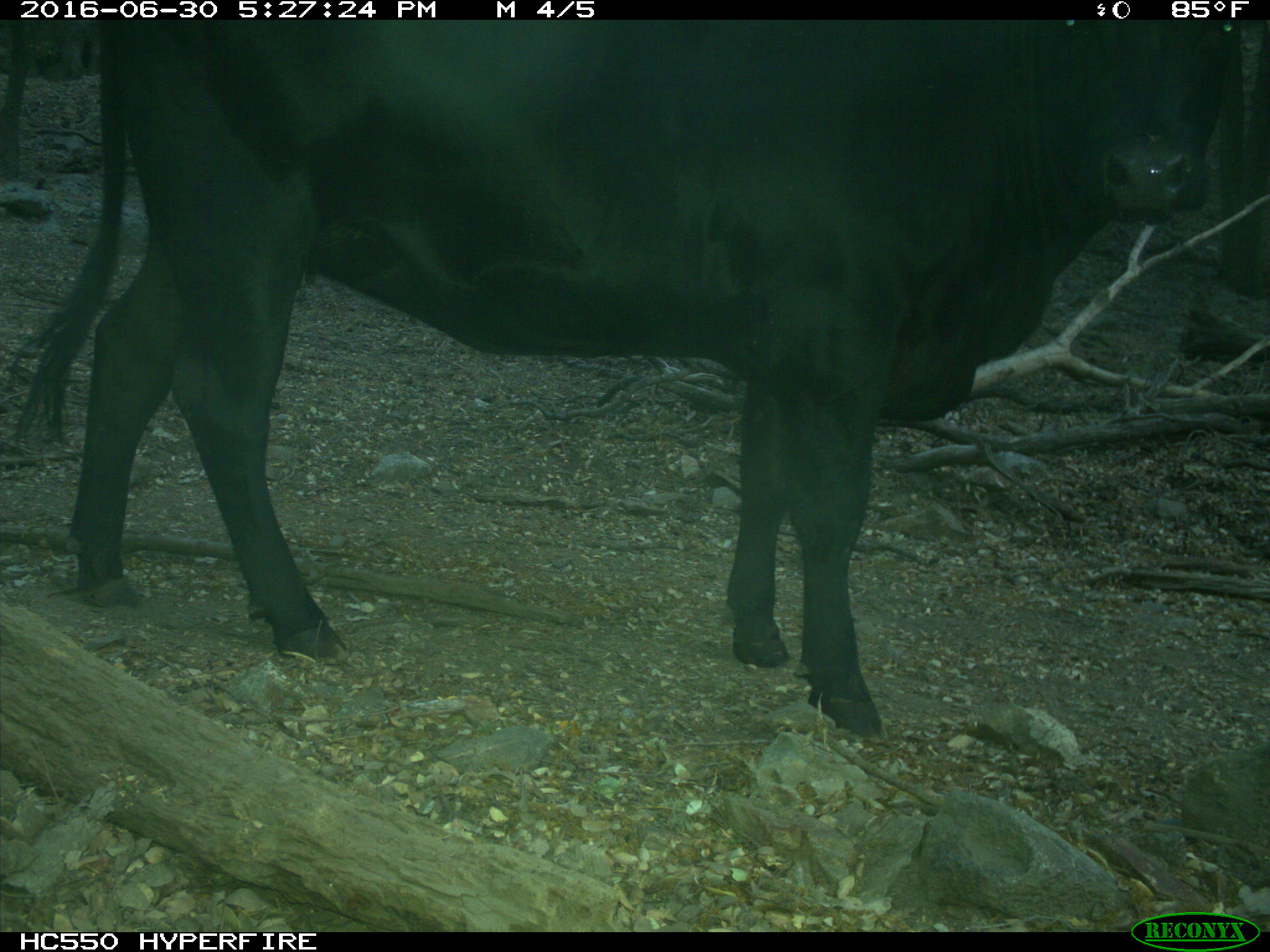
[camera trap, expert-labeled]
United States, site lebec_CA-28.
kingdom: Animalia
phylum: Chordata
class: Mammalia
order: Artiodactyla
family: Bovidae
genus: Bos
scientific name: Bos taurus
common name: domestic cow